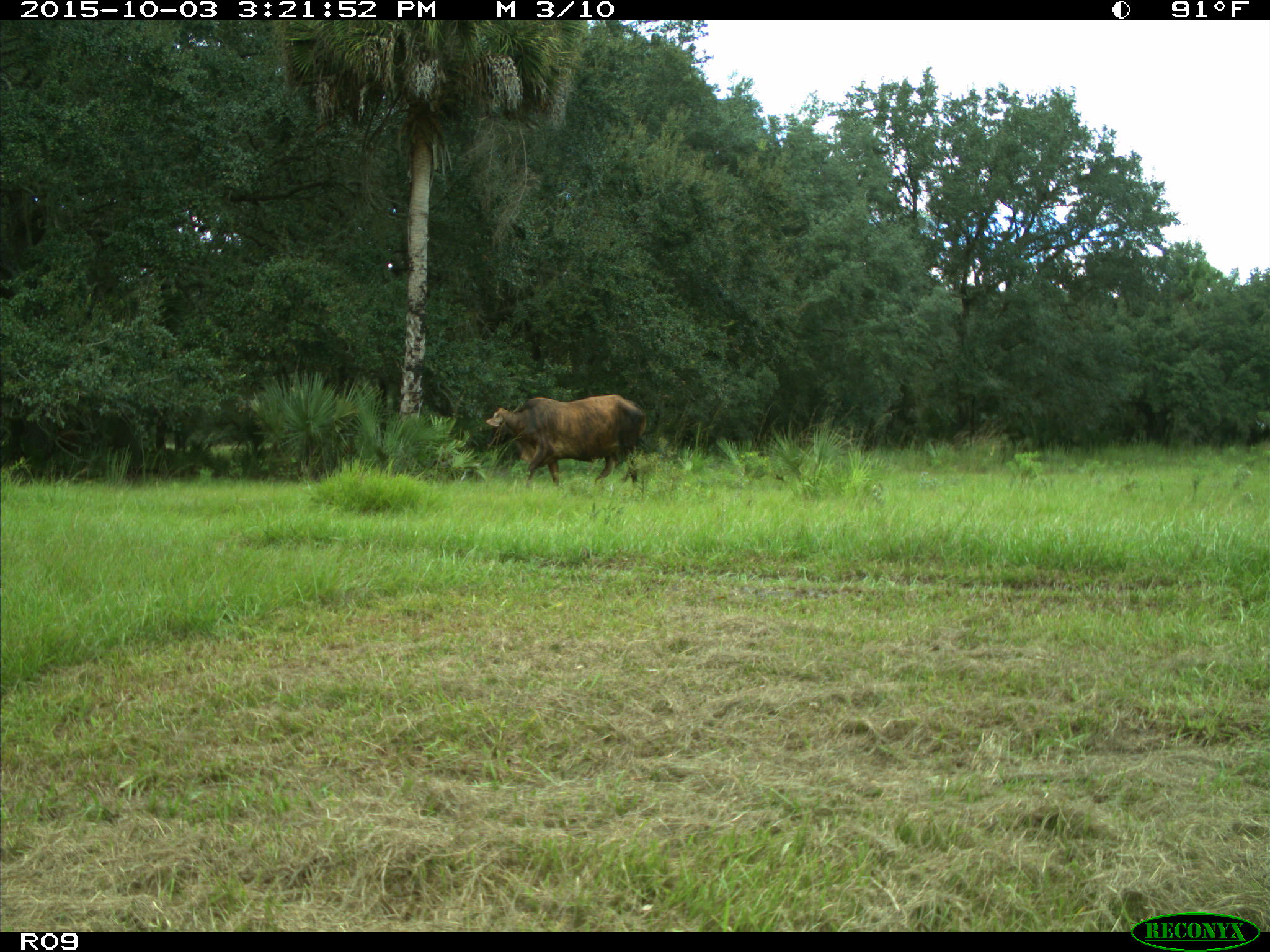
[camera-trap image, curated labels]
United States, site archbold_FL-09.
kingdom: Animalia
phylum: Chordata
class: Mammalia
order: Artiodactyla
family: Bovidae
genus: Bos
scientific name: Bos taurus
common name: domestic cow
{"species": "Bos taurus (domestic cow)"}